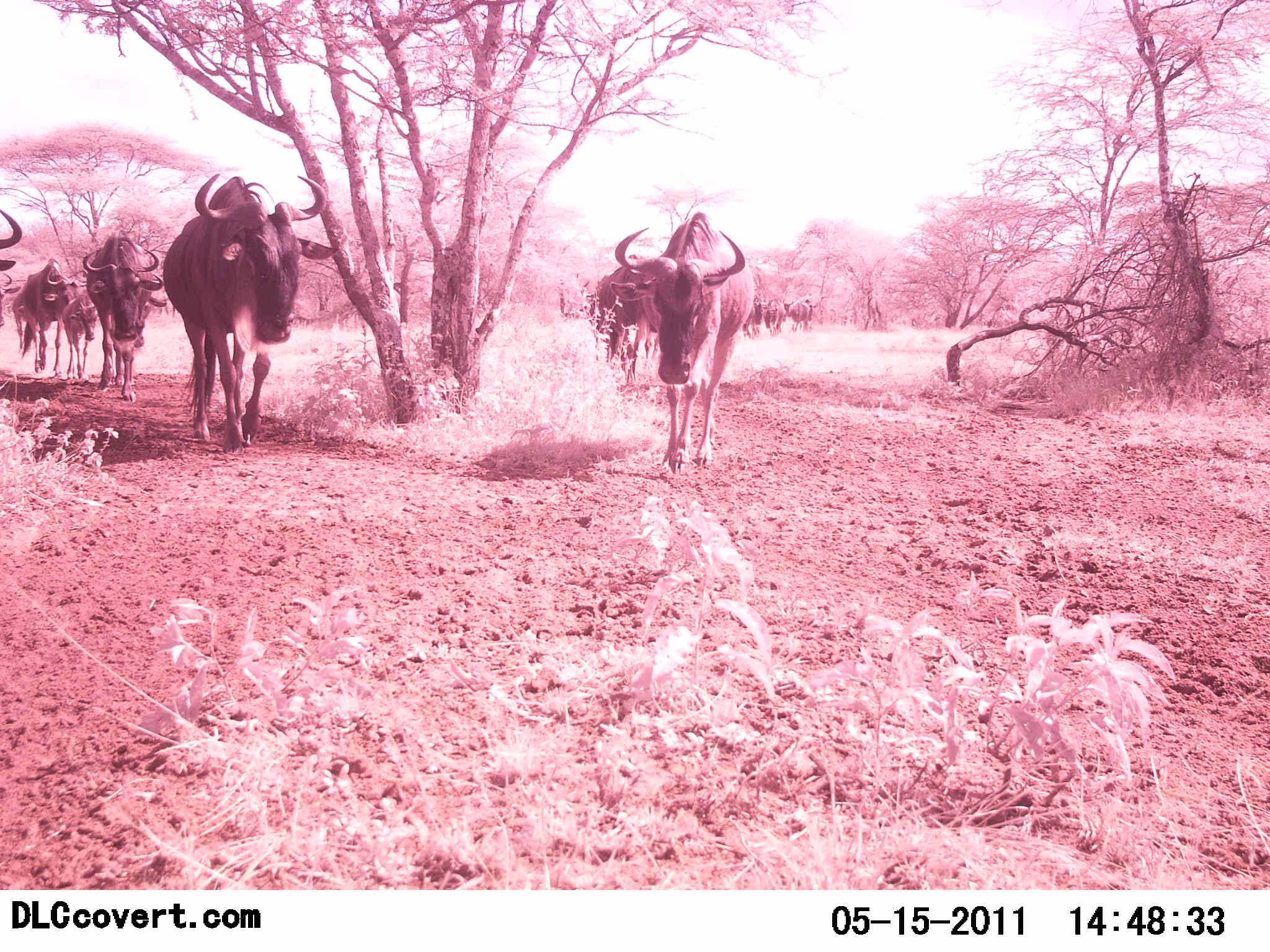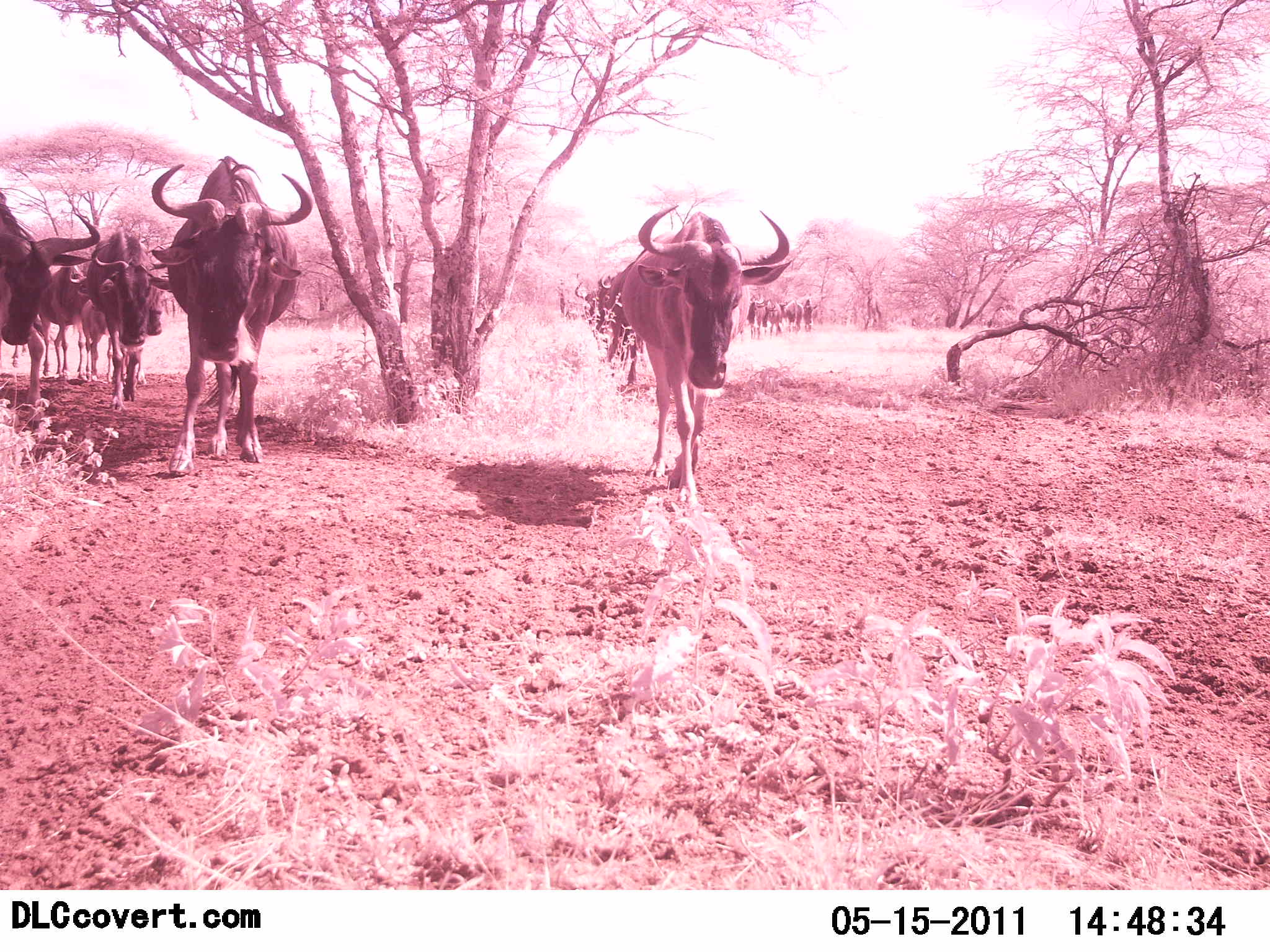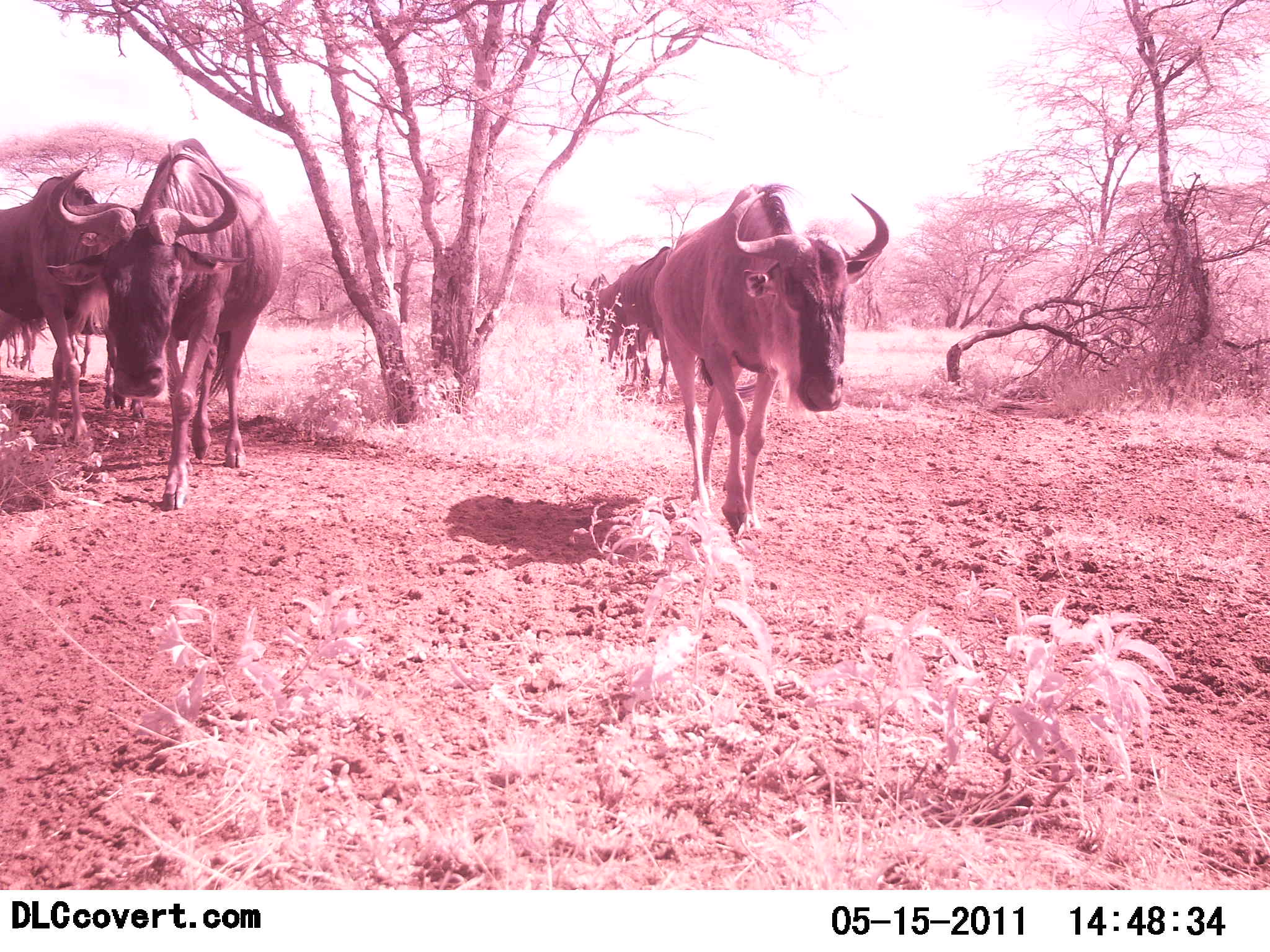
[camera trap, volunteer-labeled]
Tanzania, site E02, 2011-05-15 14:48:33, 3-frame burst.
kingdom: Animalia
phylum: Chordata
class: Mammalia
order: Artiodactyla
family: Bovidae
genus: Connochaetes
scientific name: Connochaetes taurinus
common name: blue wildebeest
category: wildebeest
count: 11-50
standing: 0%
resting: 0%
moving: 100%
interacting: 0%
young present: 0%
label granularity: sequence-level